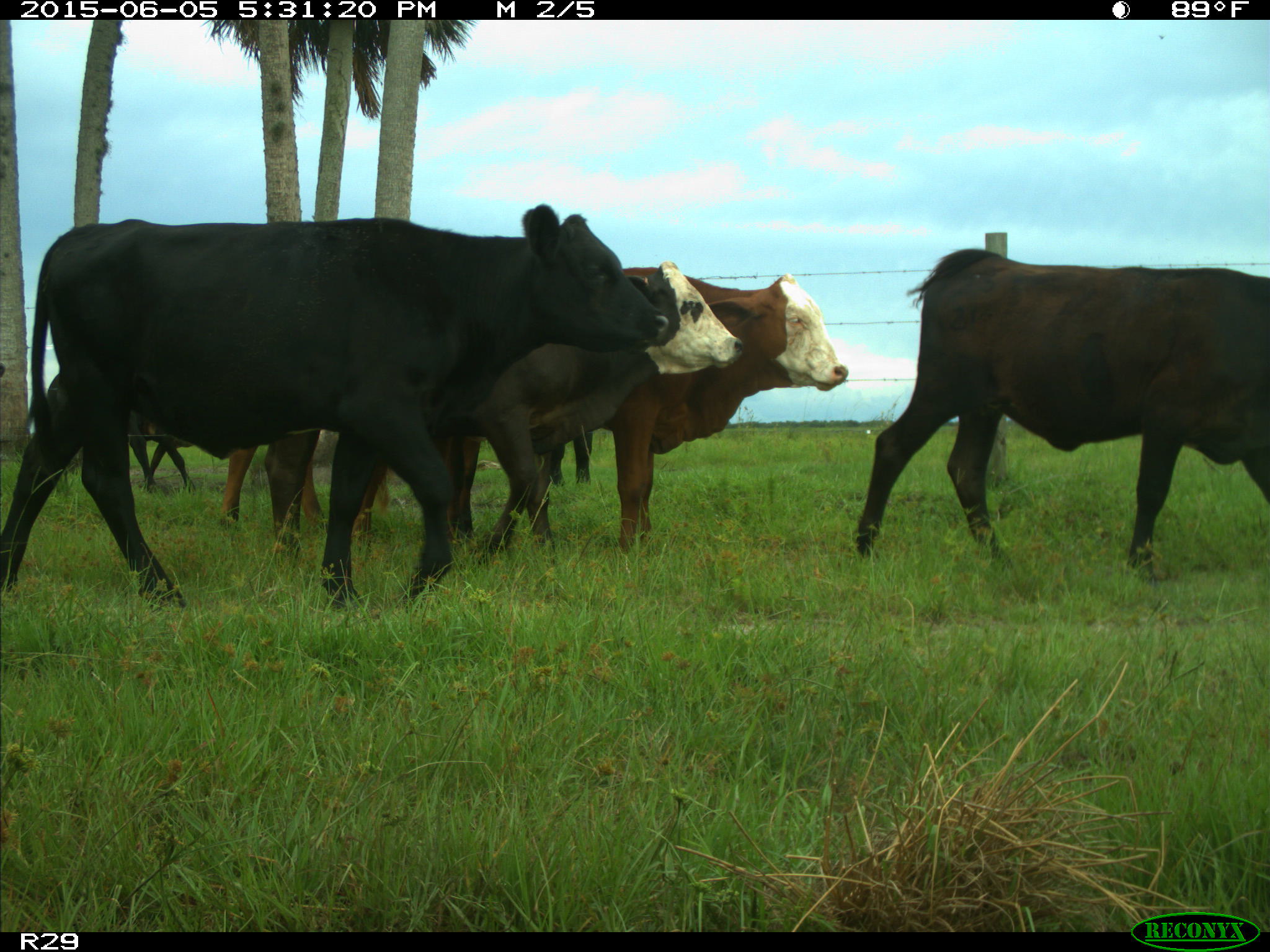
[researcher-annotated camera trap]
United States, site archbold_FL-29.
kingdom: Animalia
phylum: Chordata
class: Mammalia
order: Artiodactyla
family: Bovidae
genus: Bos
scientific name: Bos taurus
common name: domestic cow